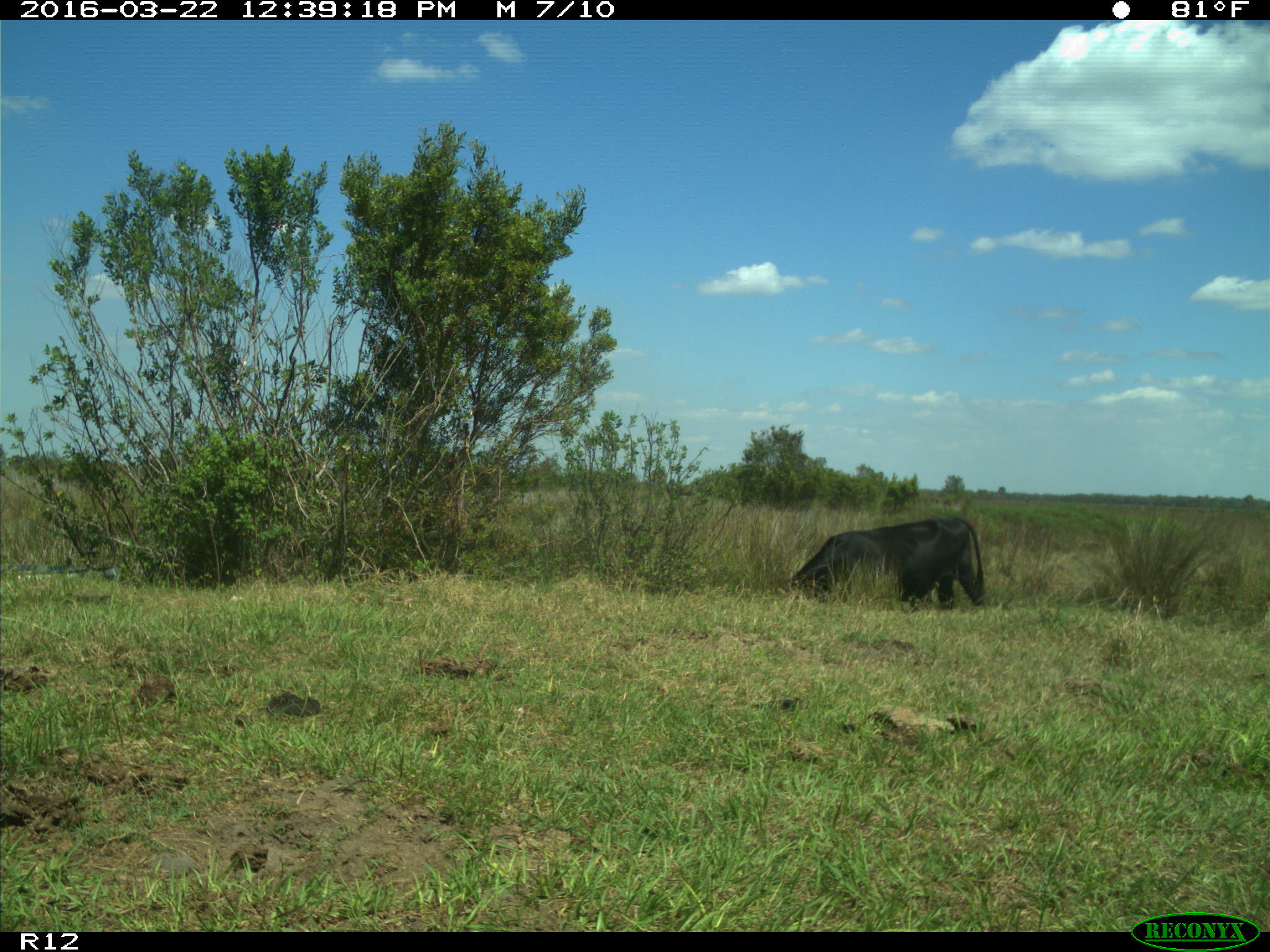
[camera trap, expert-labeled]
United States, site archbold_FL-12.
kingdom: Animalia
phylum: Chordata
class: Mammalia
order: Artiodactyla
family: Bovidae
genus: Bos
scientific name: Bos taurus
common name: domestic cow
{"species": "Bos taurus (domestic cow)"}